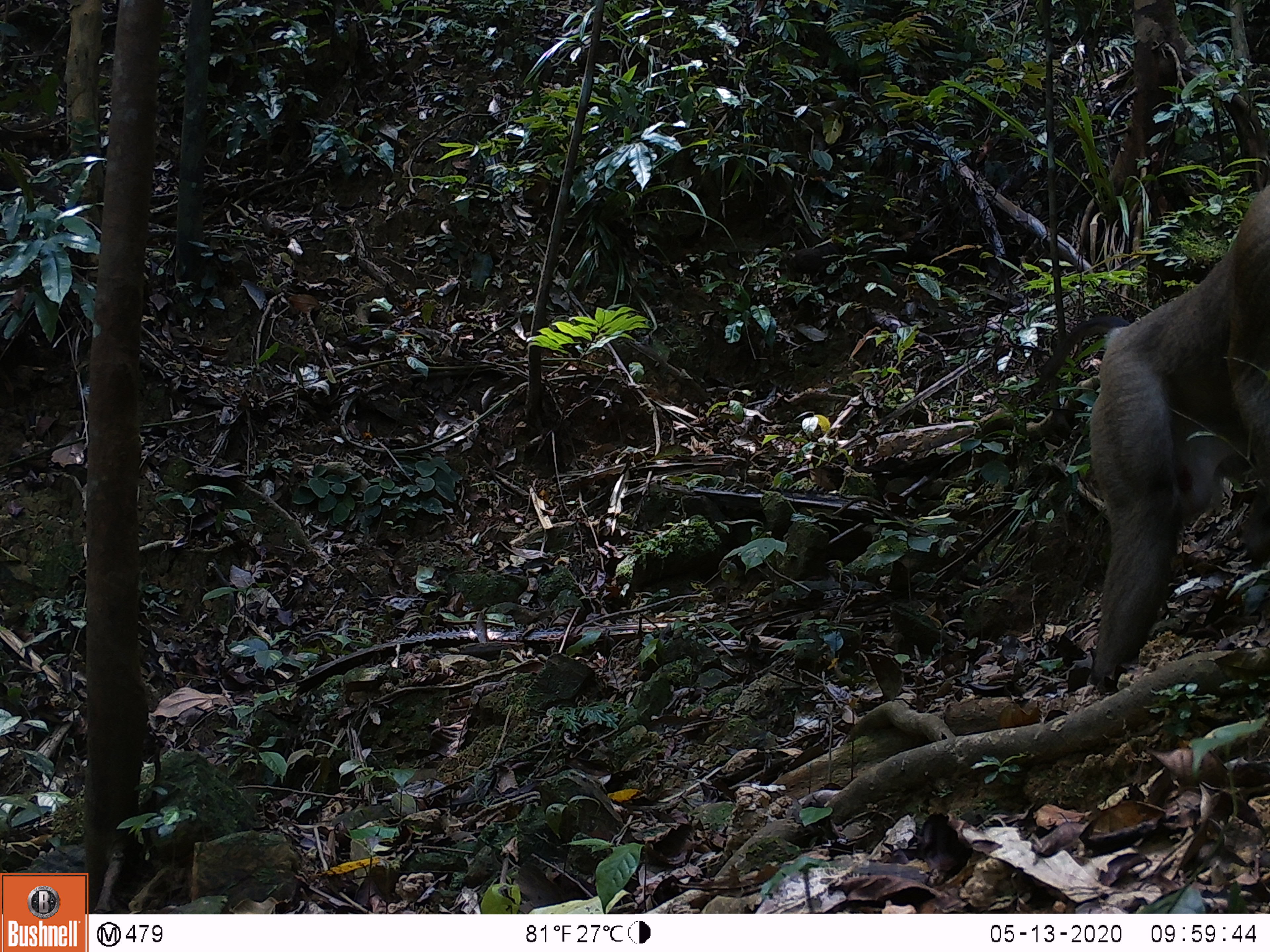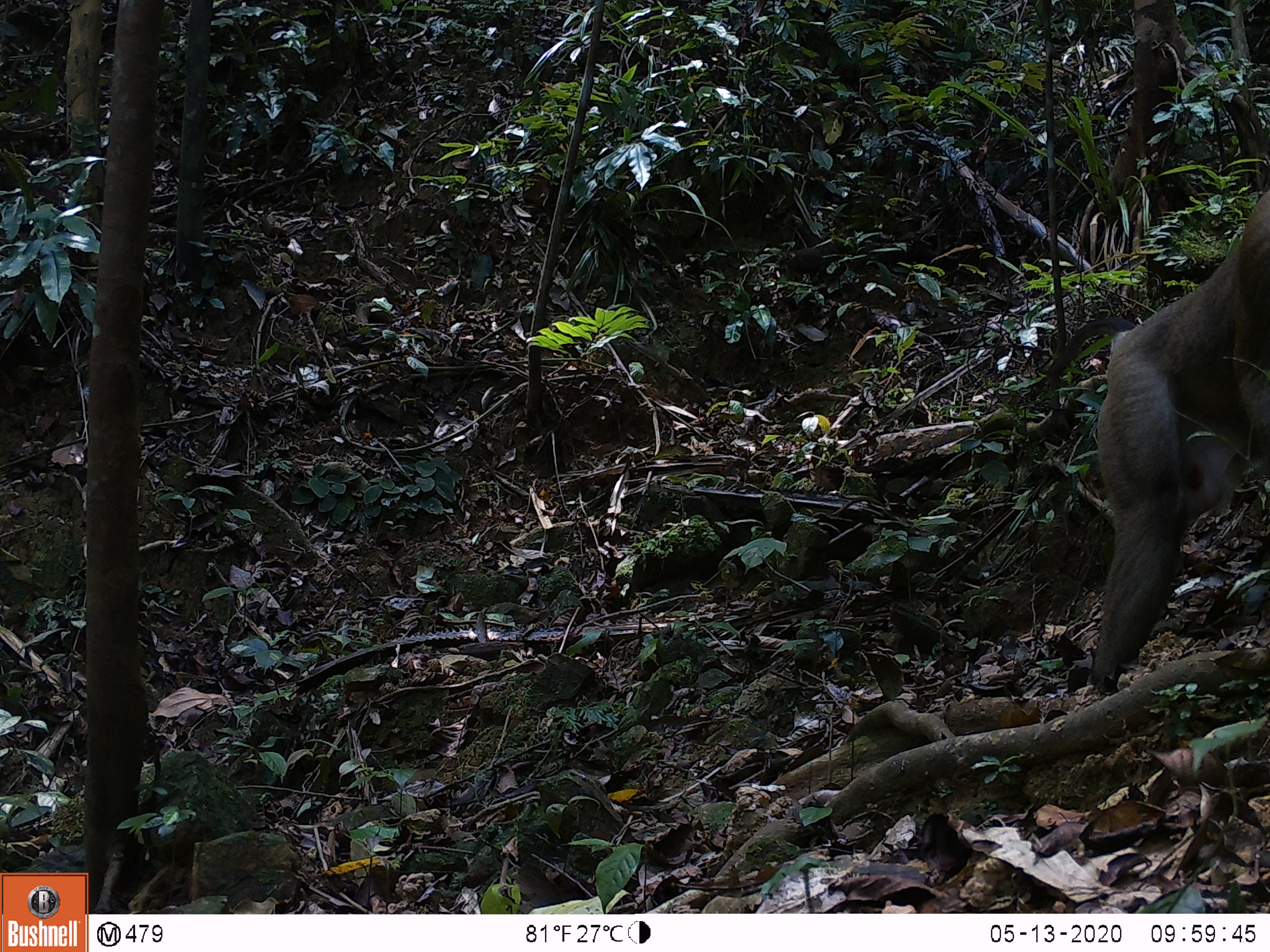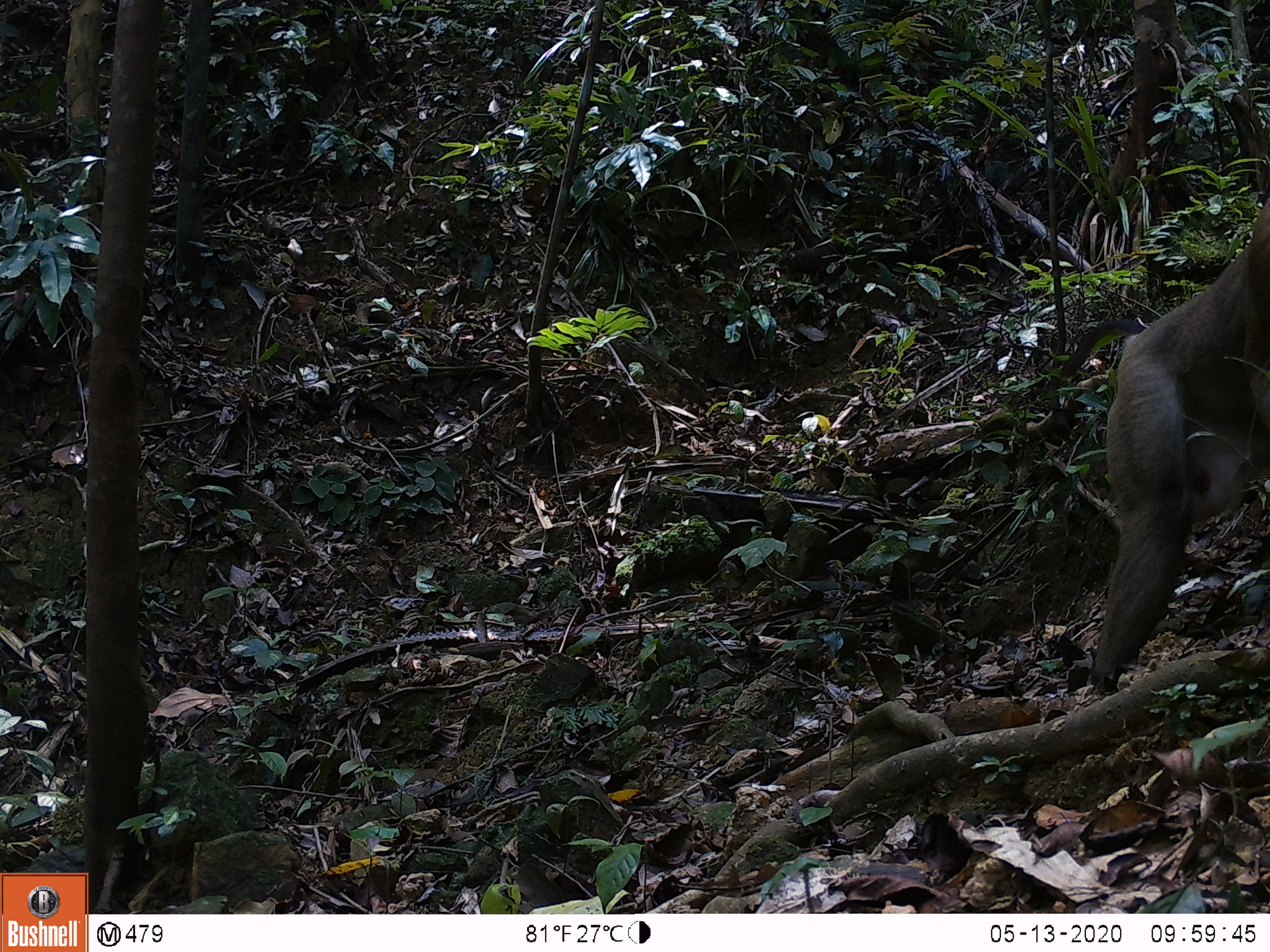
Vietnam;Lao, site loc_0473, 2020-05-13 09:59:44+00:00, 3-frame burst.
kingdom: Animalia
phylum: Chordata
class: Mammalia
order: Primates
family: Cercopithecidae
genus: Macaca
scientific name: Macaca nemestrina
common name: pig-tailed macaque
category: pig tailed macaque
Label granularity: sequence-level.